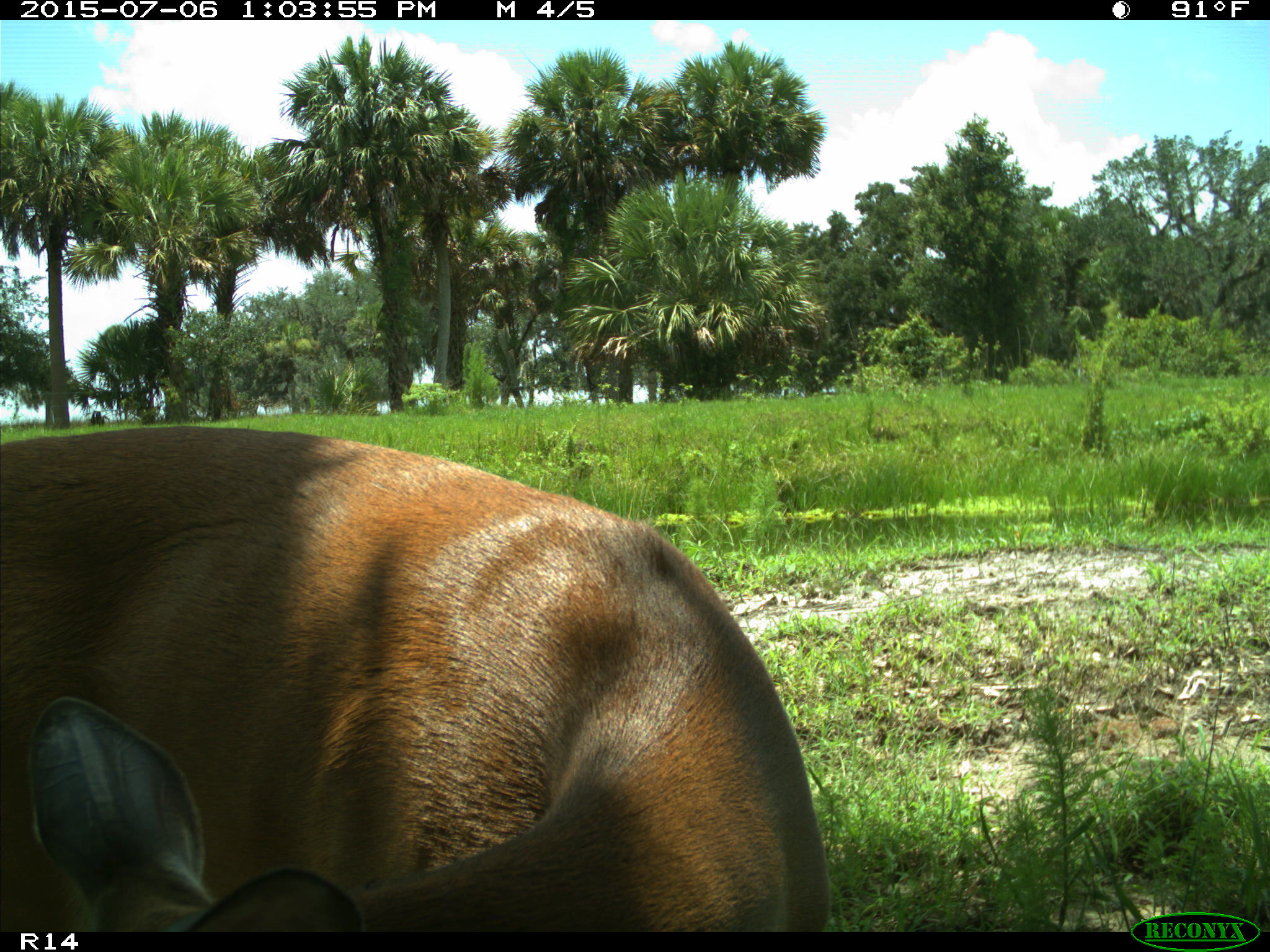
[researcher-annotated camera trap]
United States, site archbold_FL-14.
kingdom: Animalia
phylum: Chordata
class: Mammalia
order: Artiodactyla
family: Cervidae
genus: Odocoileus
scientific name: Odocoileus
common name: deer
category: unidentified deer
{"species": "unidentified deer (deer) (Odocoileus)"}